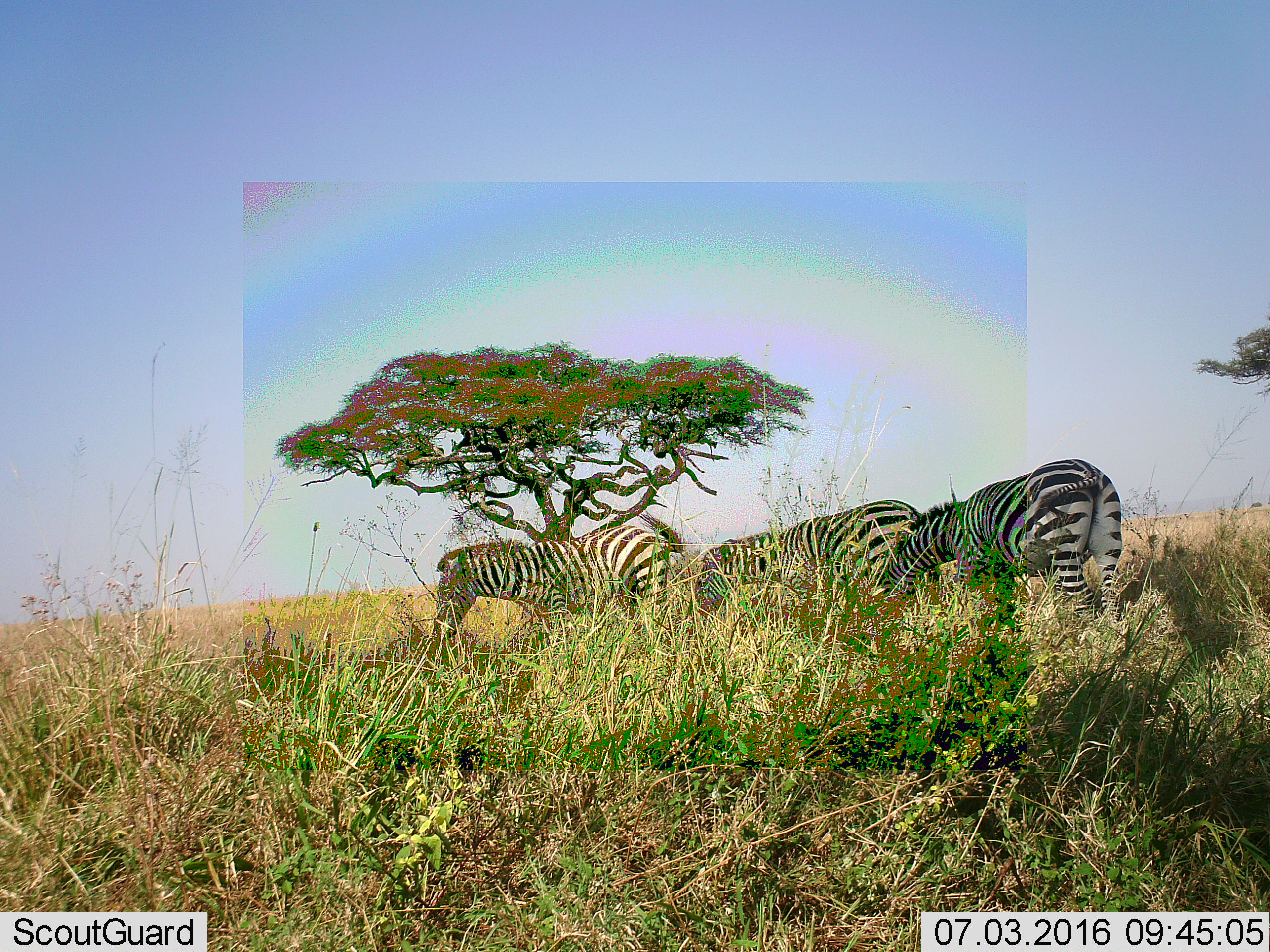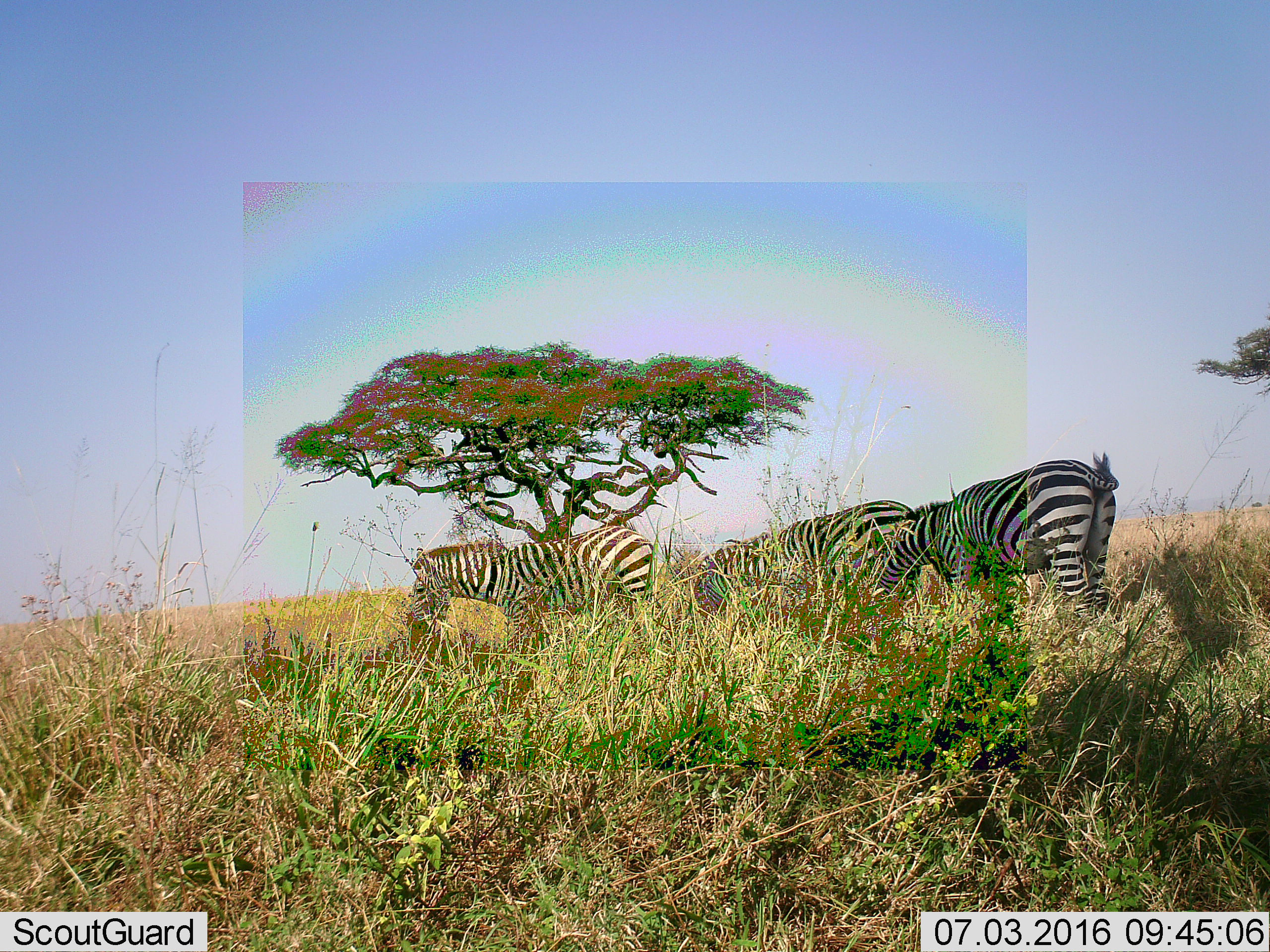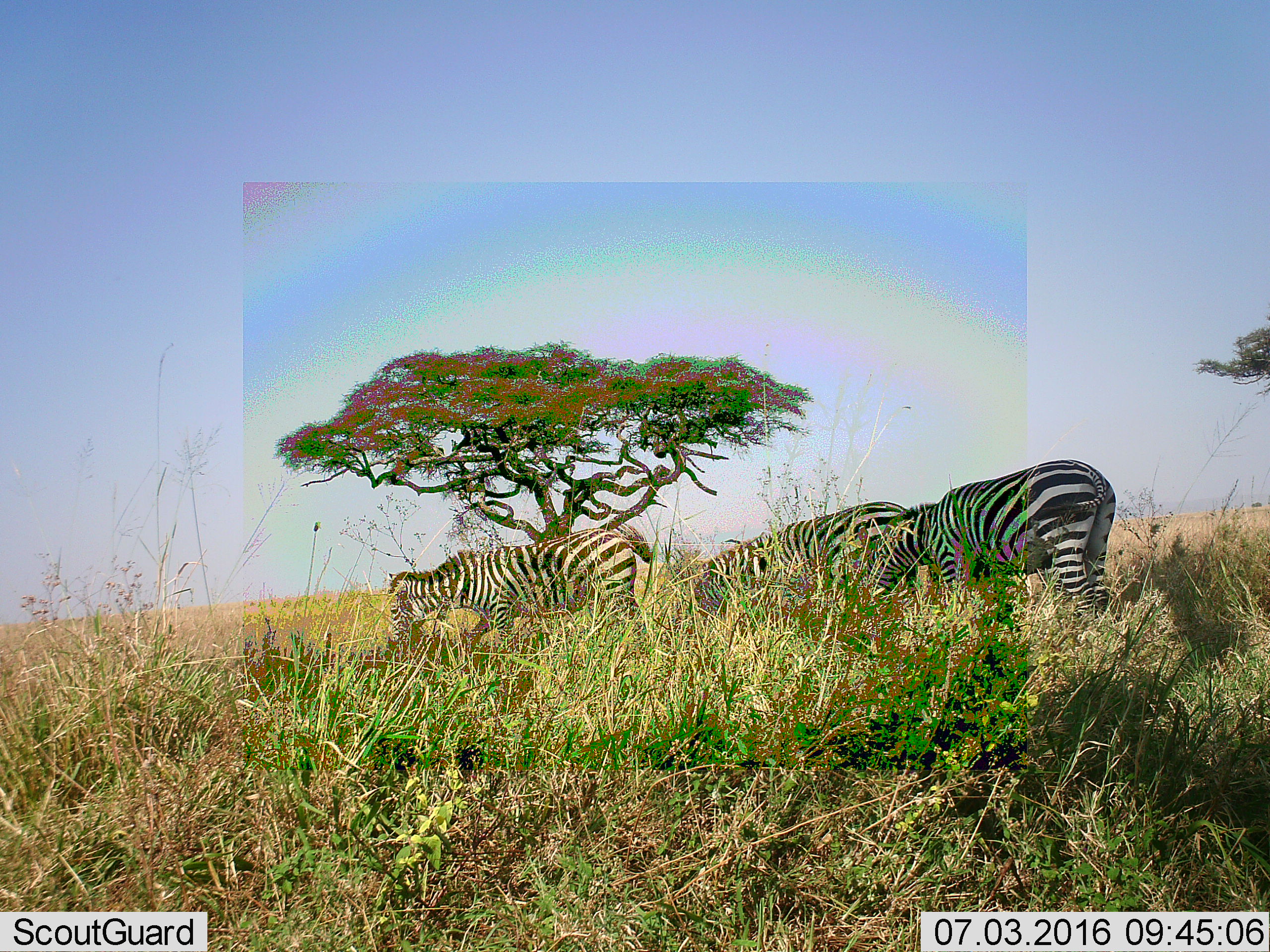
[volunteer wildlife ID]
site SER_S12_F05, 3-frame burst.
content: unidentified animal